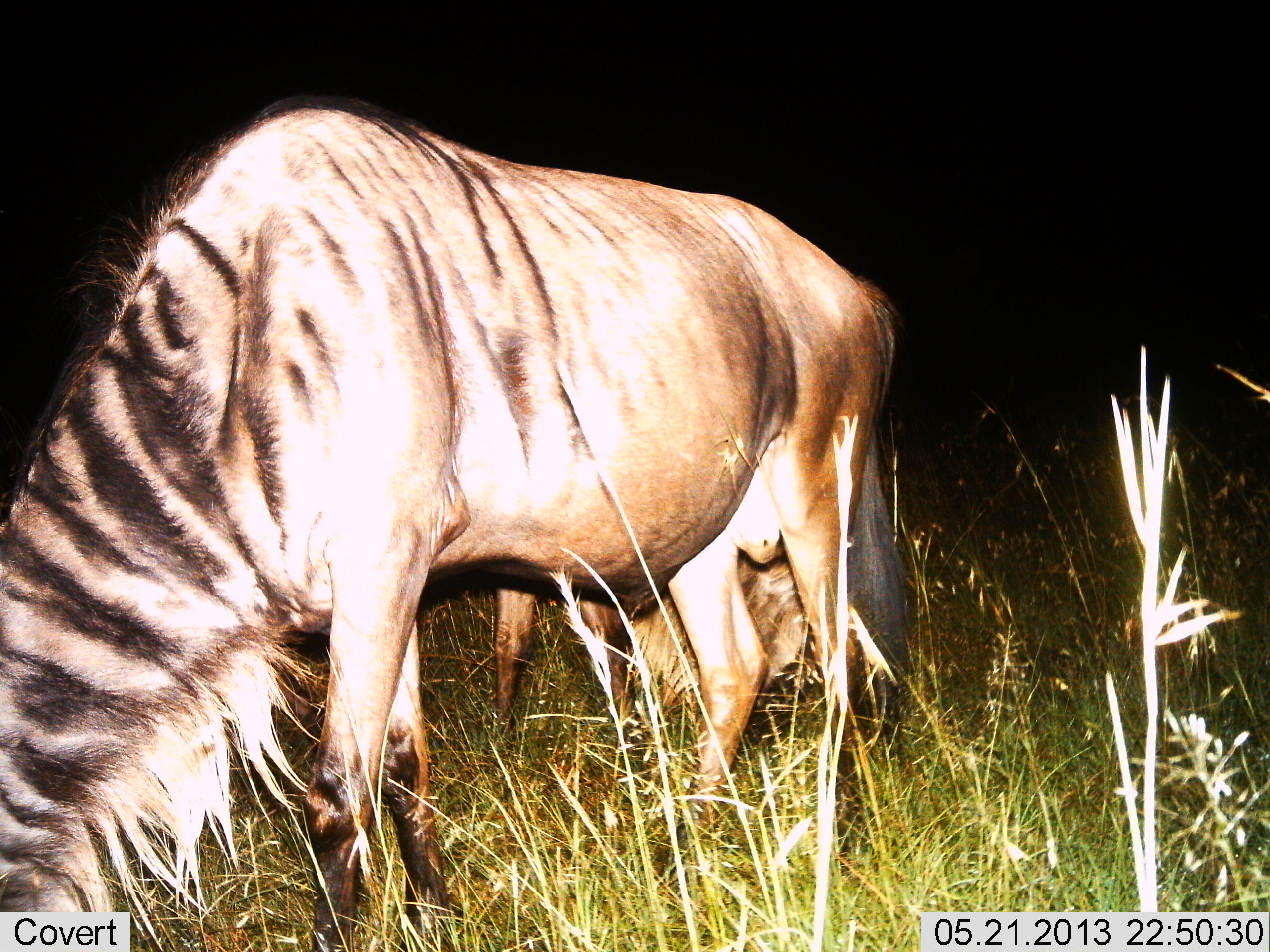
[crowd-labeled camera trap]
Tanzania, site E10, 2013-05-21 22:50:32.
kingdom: Animalia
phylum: Chordata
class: Mammalia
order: Artiodactyla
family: Bovidae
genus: Connochaetes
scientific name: Connochaetes taurinus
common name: blue wildebeest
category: wildebeest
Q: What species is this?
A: Wildebeest (blue wildebeest) (Connochaetes taurinus).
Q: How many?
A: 2.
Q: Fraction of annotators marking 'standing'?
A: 10%.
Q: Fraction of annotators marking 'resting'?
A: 0%.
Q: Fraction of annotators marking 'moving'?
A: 0%.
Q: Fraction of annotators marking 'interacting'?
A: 0%.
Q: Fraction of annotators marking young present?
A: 0%.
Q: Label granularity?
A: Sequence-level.